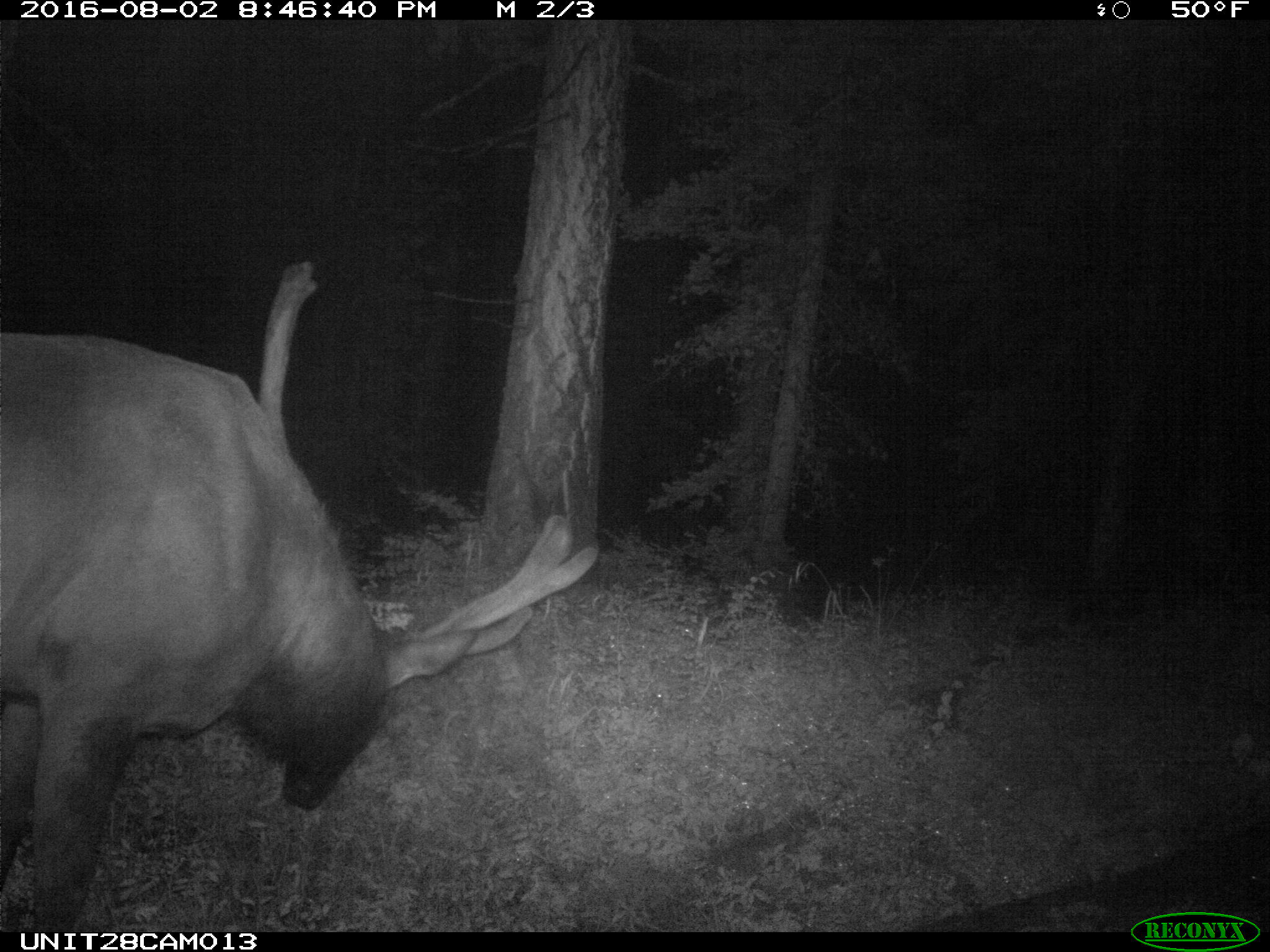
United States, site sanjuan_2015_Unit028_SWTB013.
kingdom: Animalia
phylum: Chordata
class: Mammalia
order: Artiodactyla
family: Cervidae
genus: Cervus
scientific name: Cervus elaphus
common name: red deer